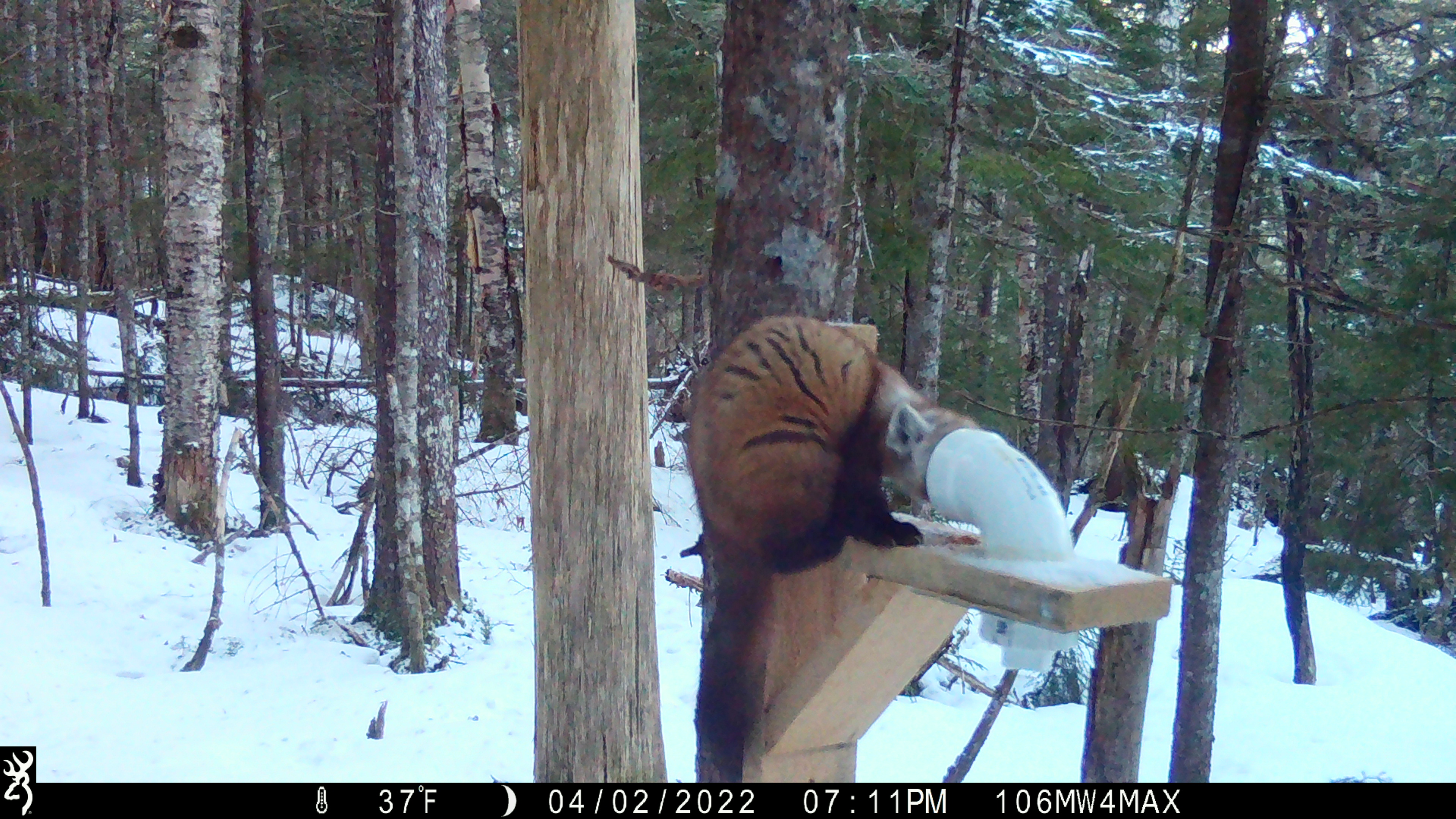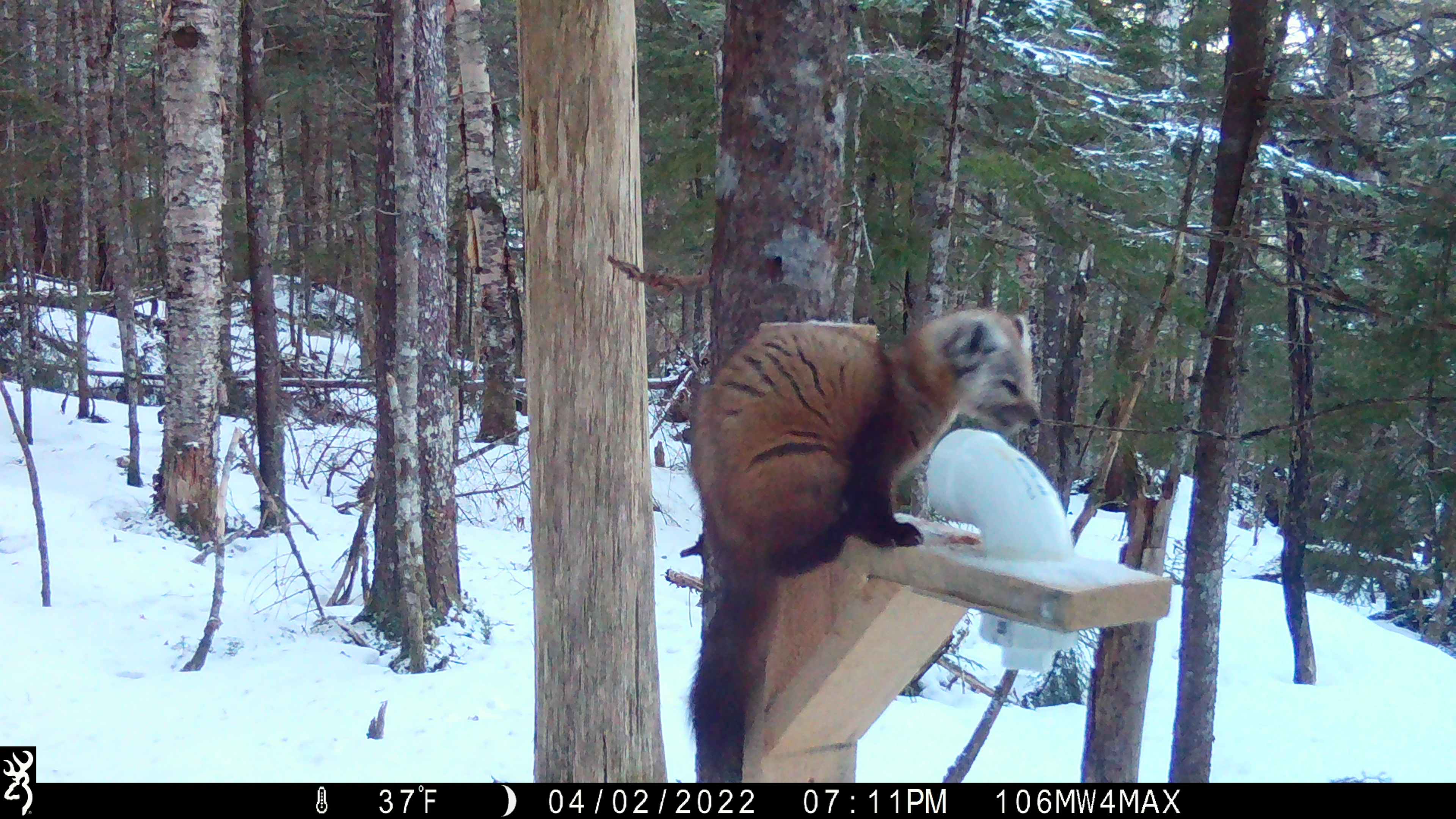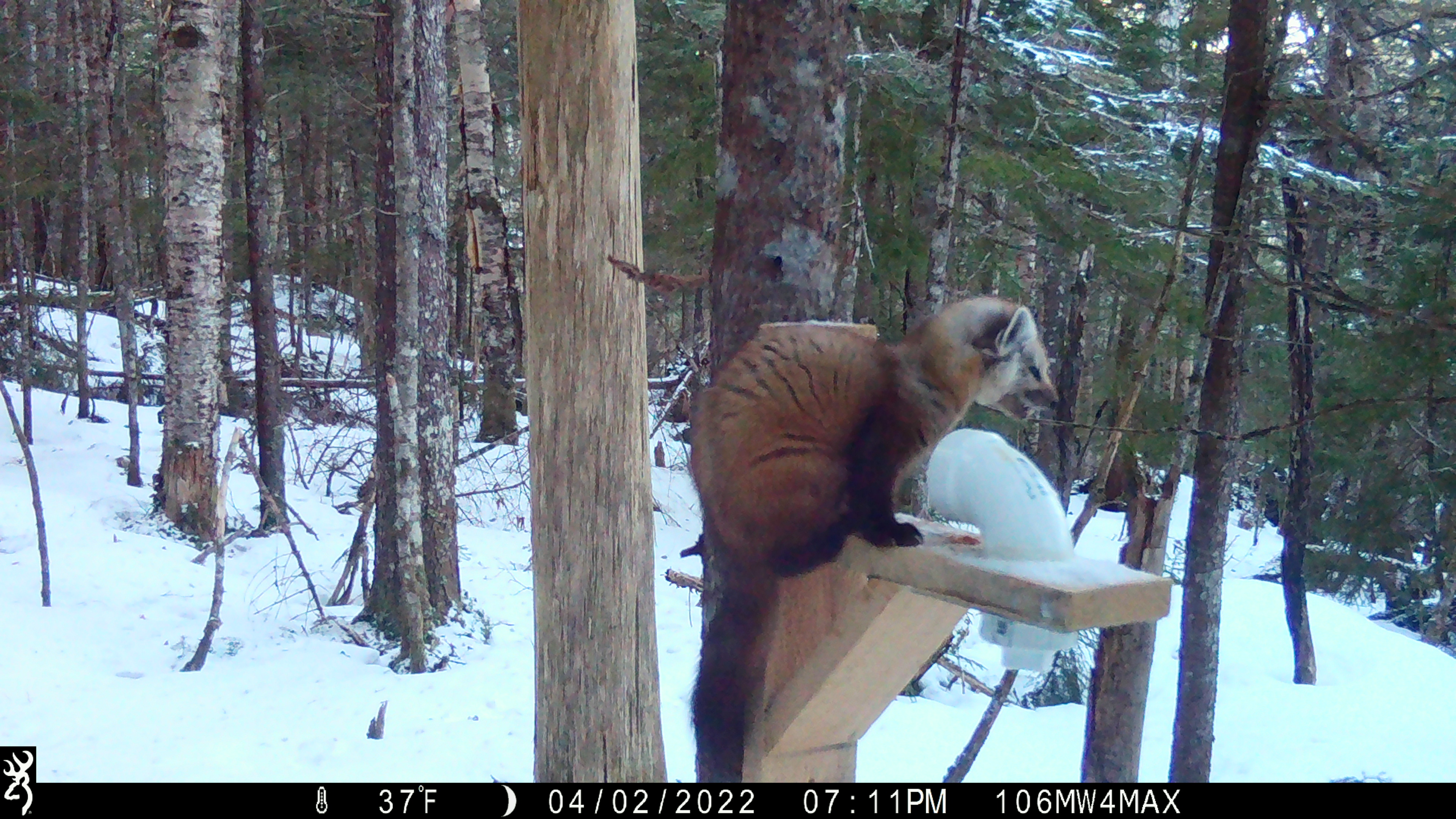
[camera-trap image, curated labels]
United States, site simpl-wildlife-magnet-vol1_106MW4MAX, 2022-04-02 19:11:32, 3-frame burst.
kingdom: Animalia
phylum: Chordata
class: Mammalia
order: Carnivora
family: Mustelidae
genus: Martes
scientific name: Martes americana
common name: american marten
American marten (Martes americana).